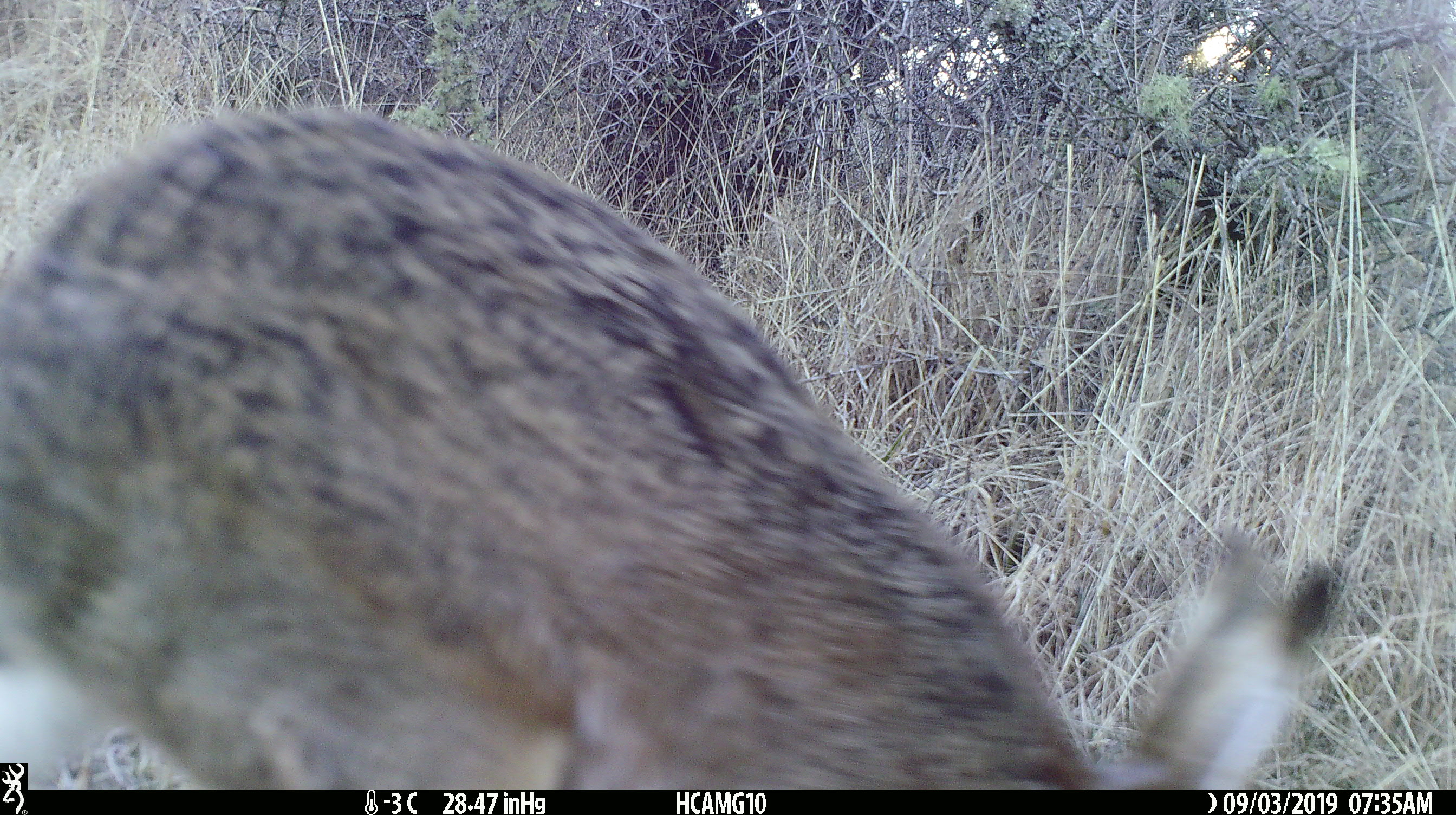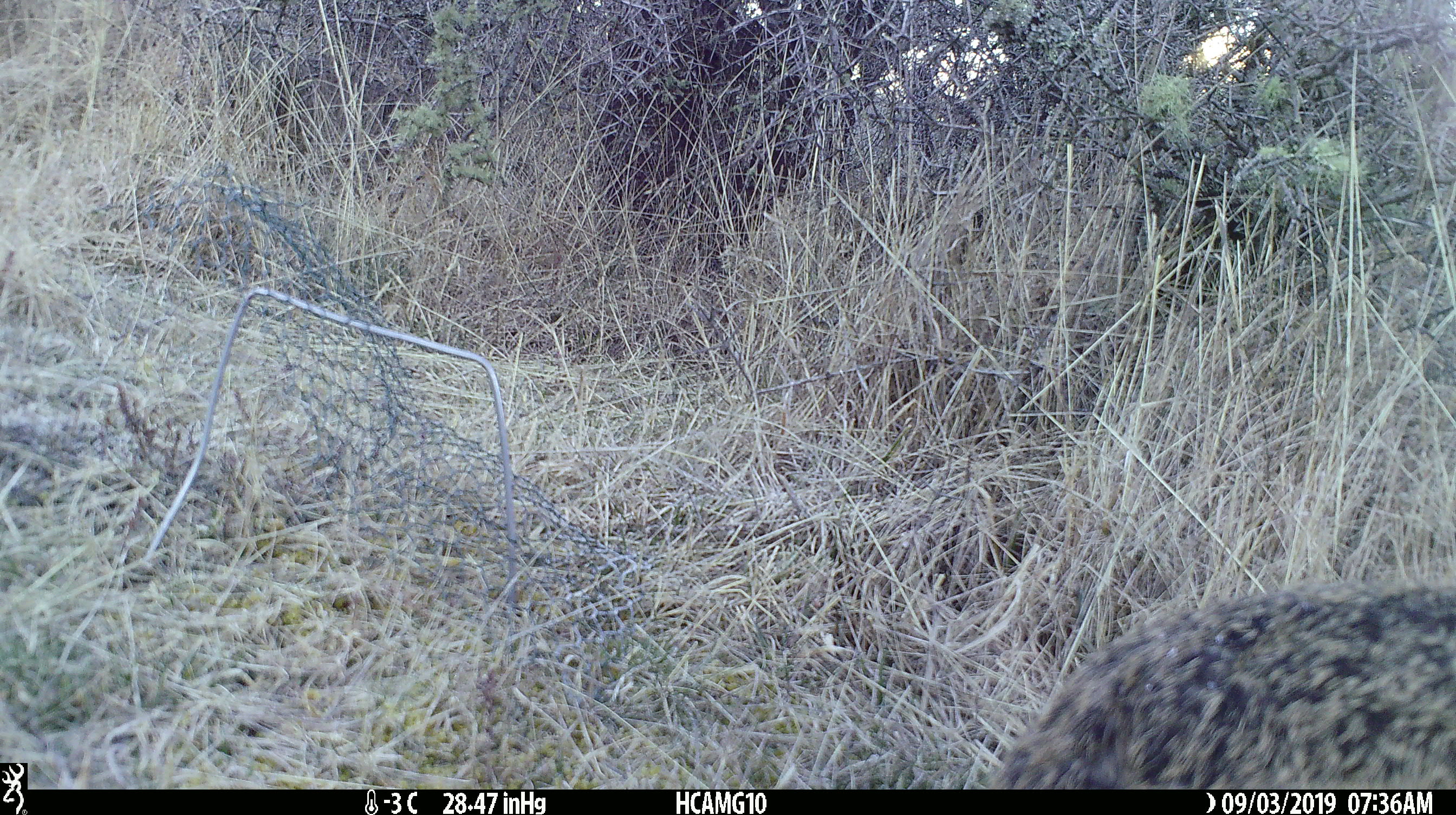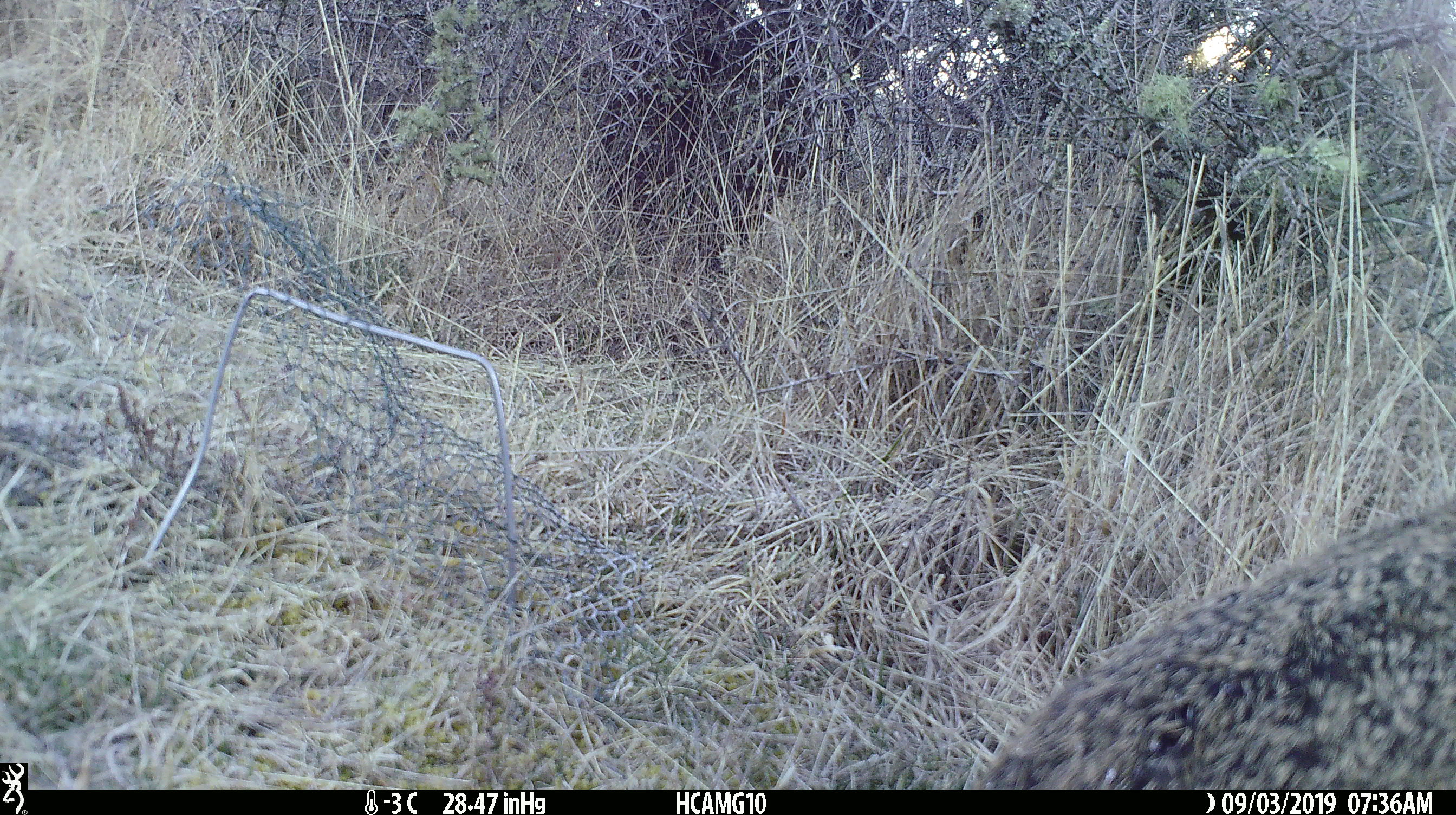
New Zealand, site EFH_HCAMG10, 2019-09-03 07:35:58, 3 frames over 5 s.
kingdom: Animalia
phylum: Chordata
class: Mammalia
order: Lagomorpha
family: Leporidae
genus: Lepus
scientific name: Lepus europaeus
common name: brown hare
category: hare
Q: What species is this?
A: Hare (brown hare) (Lepus europaeus).